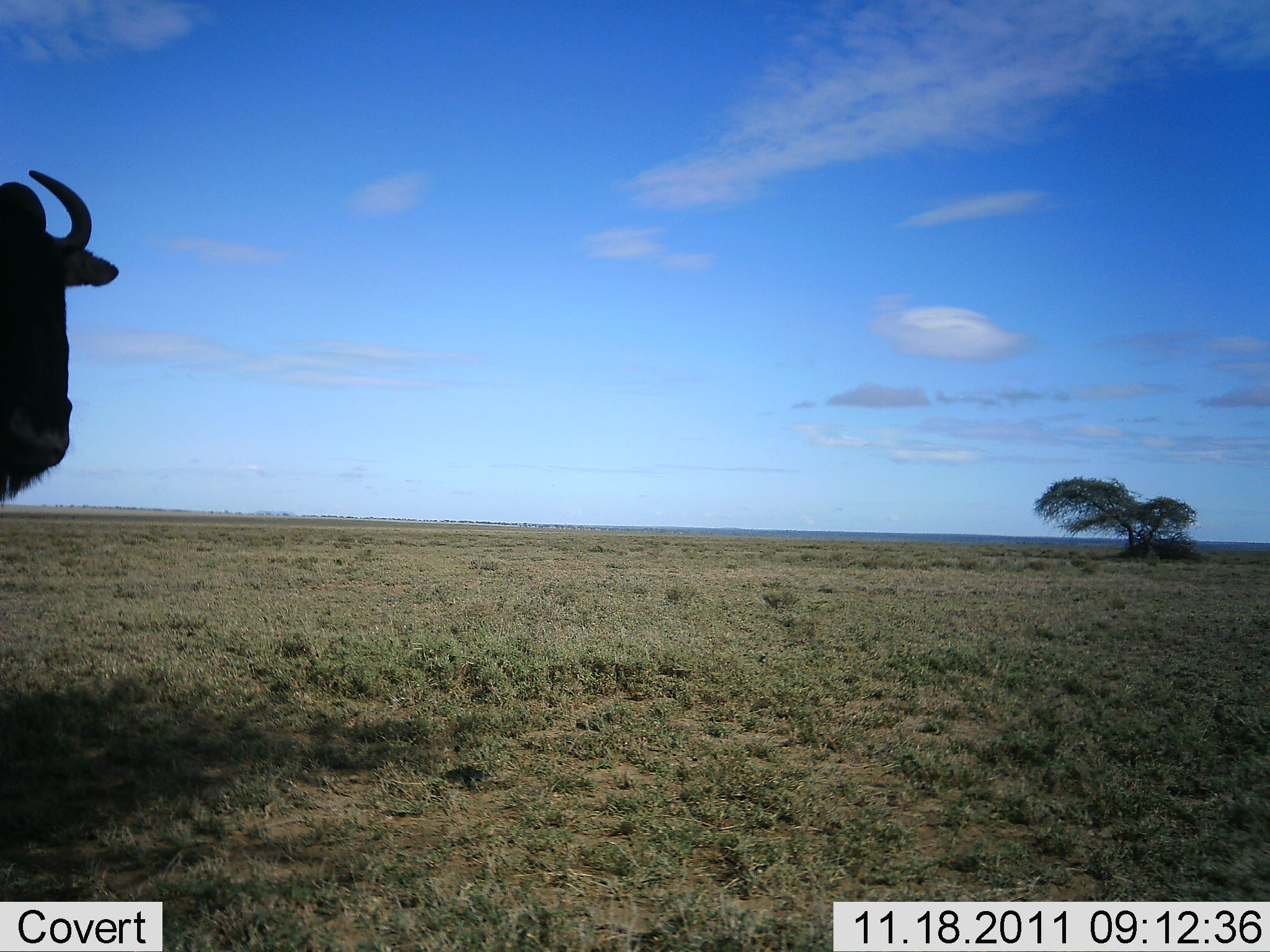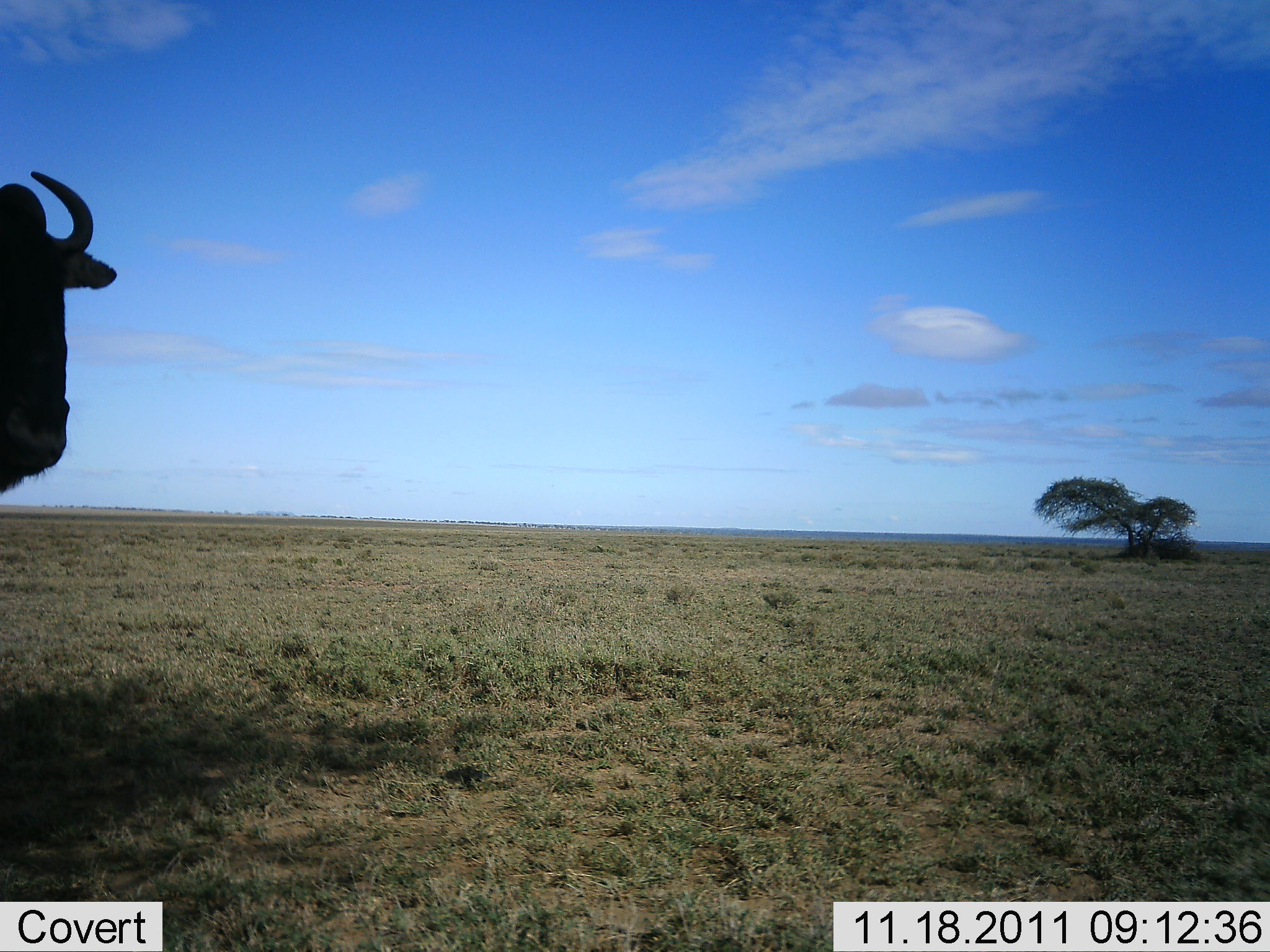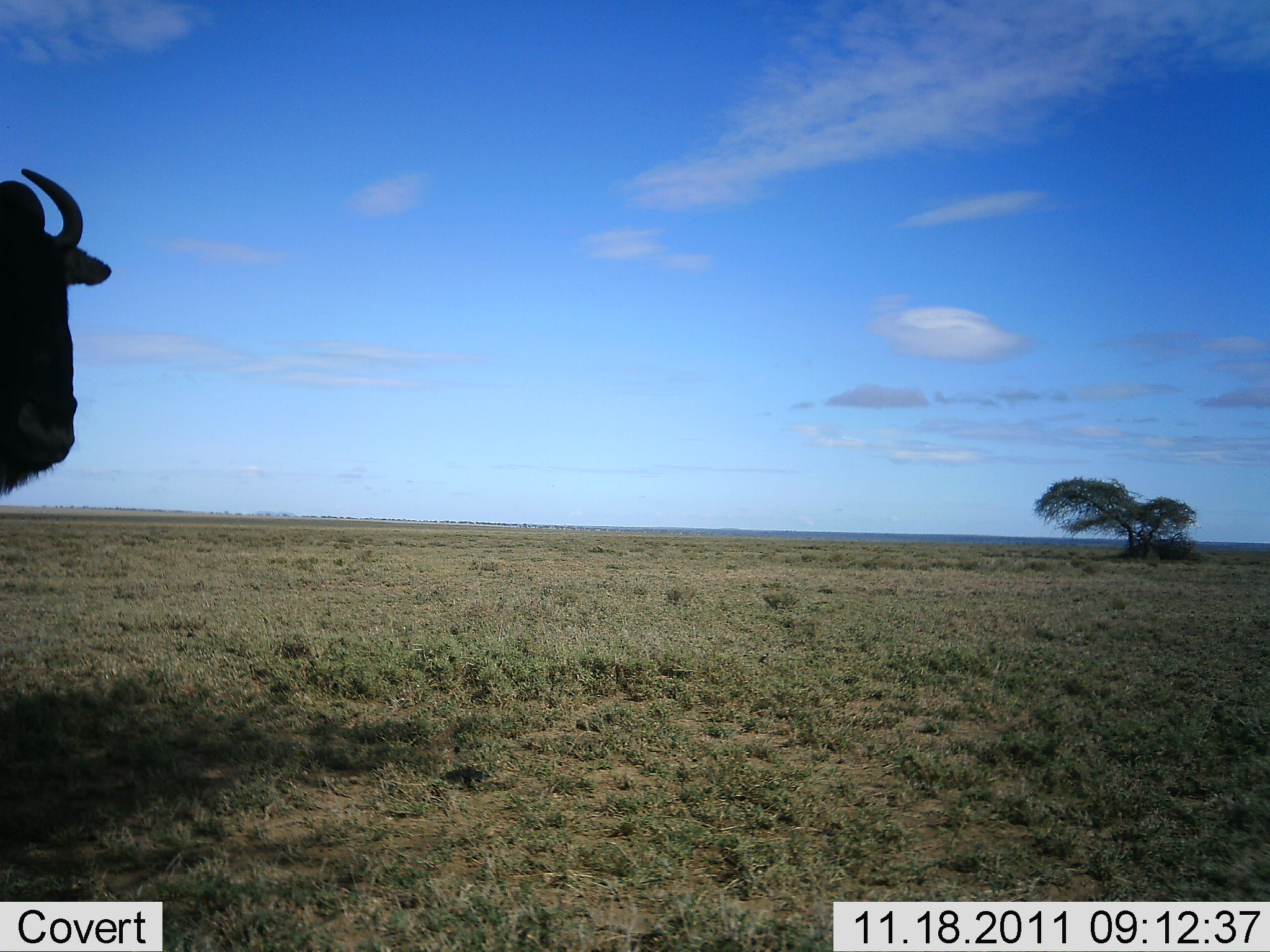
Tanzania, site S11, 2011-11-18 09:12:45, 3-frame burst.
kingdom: Animalia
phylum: Chordata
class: Mammalia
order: Artiodactyla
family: Bovidae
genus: Connochaetes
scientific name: Connochaetes taurinus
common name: blue wildebeest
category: wildebeest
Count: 1.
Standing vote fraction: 100%.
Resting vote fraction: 0%.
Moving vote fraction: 0%.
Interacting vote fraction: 0%.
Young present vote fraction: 0%.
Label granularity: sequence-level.